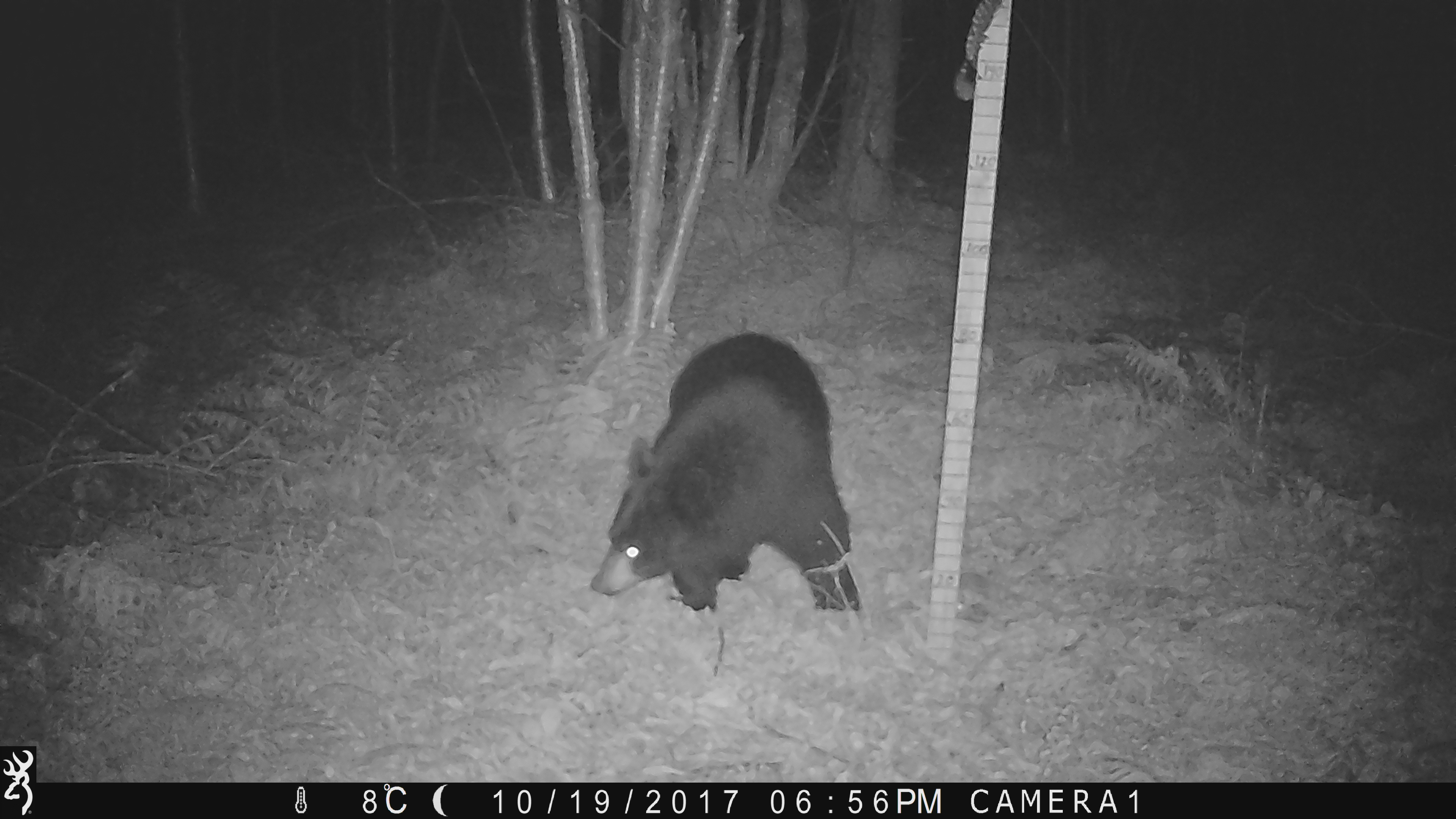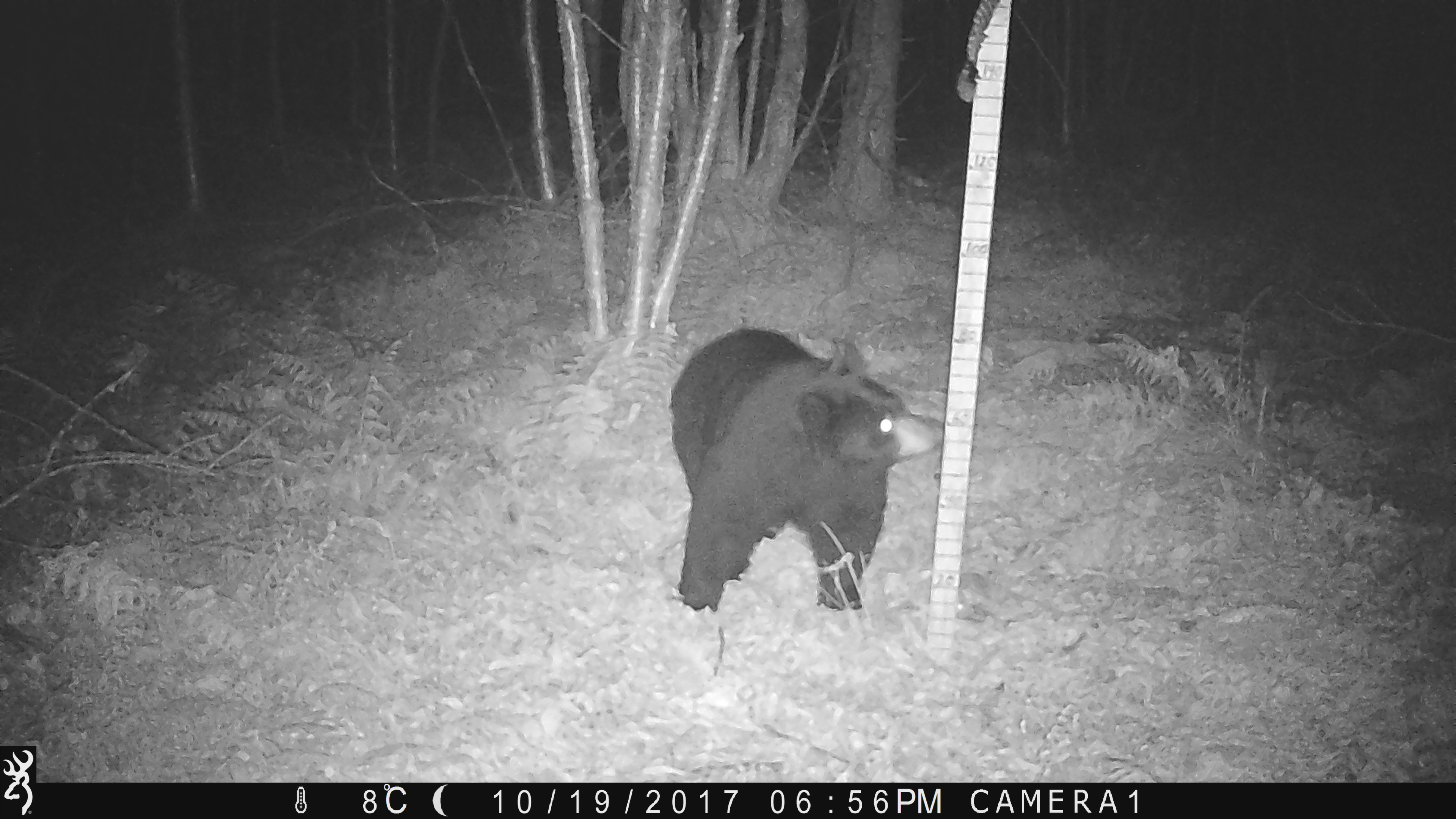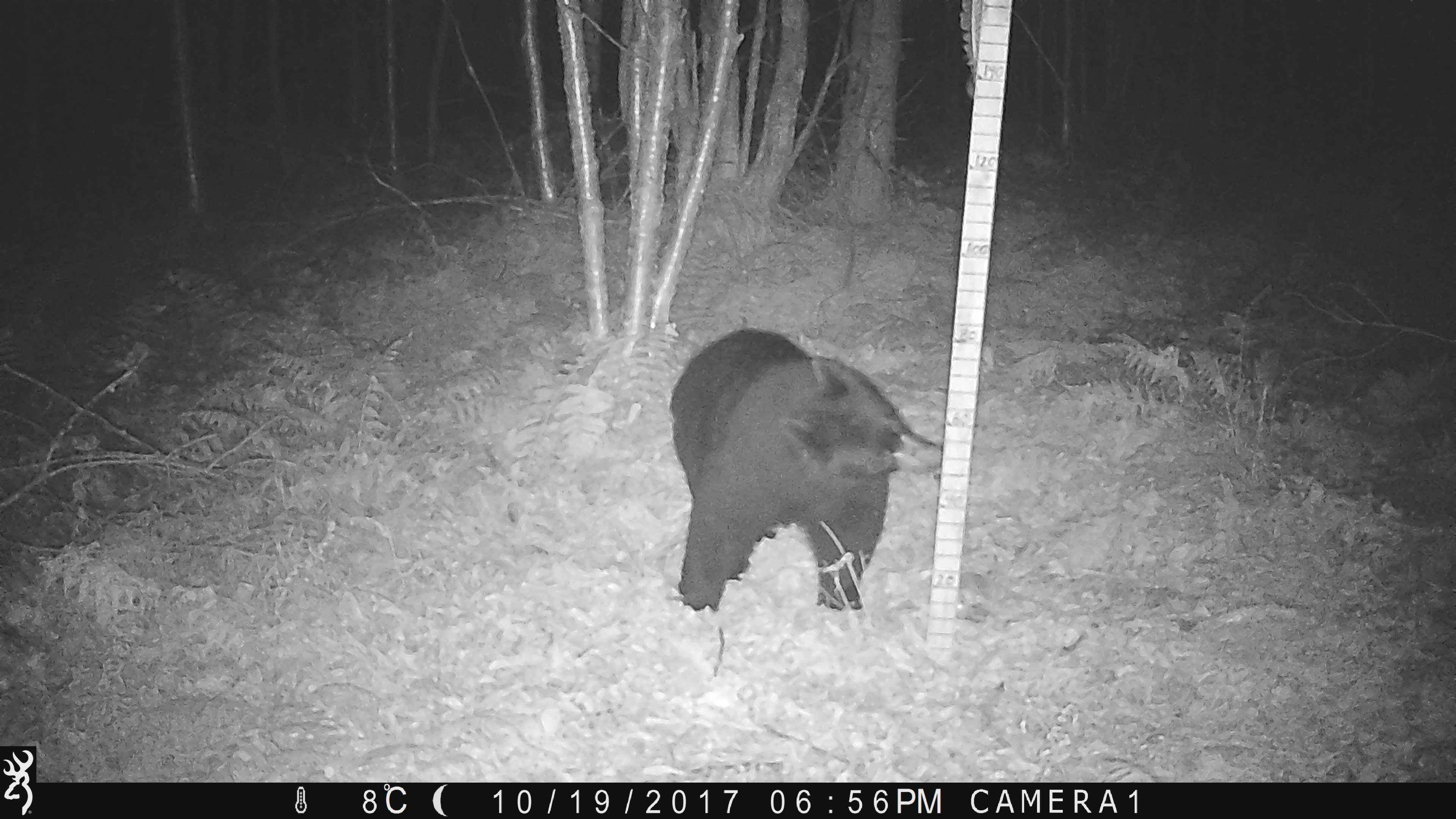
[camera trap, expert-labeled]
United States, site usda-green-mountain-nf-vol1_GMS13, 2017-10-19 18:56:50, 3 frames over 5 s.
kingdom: Animalia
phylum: Chordata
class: Mammalia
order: Carnivora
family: Ursidae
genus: Ursus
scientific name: Ursus americanus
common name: black bear